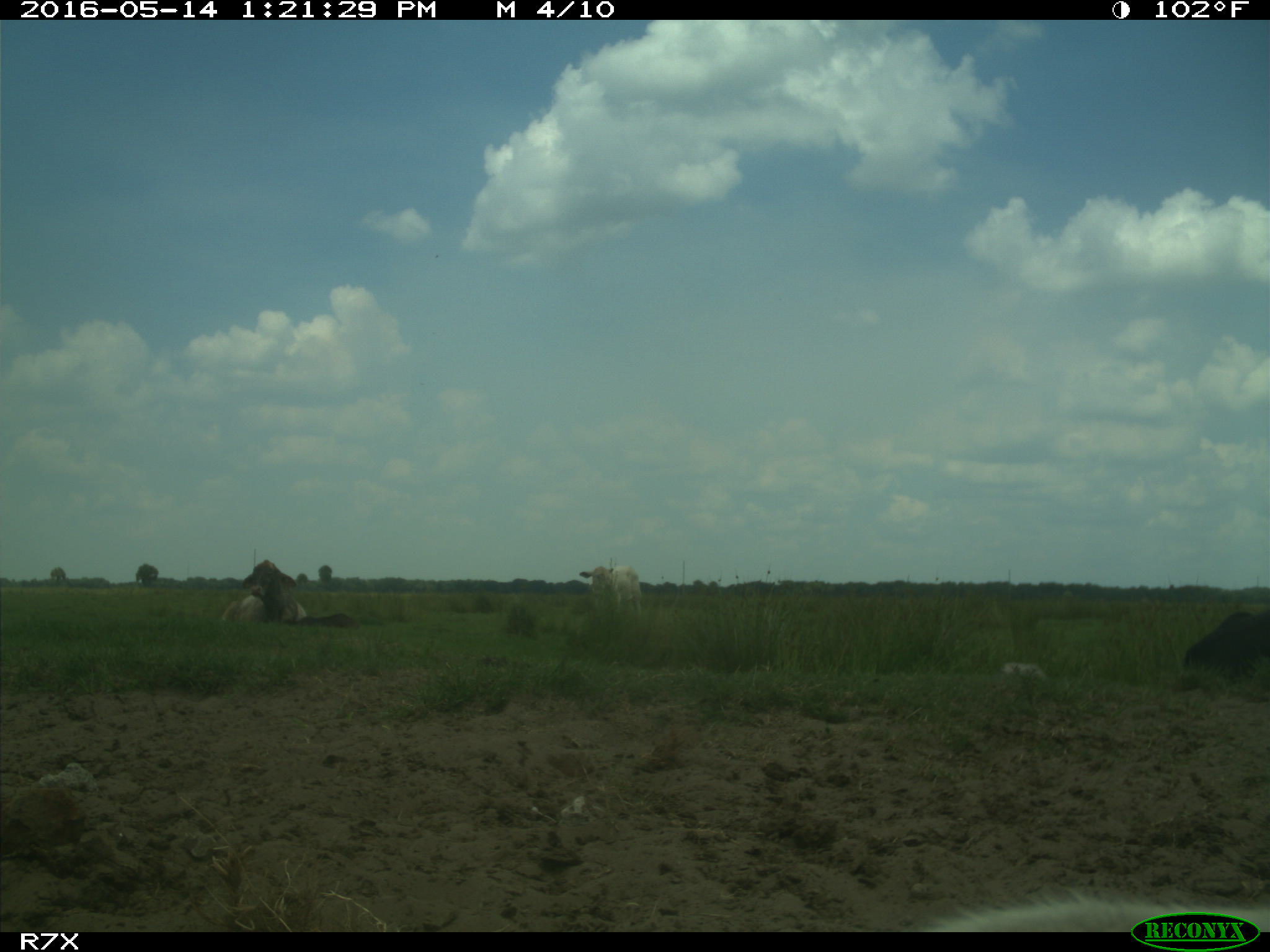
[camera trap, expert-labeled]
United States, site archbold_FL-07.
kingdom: Animalia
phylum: Chordata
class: Mammalia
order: Artiodactyla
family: Bovidae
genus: Bos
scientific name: Bos taurus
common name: domestic cow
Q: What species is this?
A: Bos taurus (domestic cow).